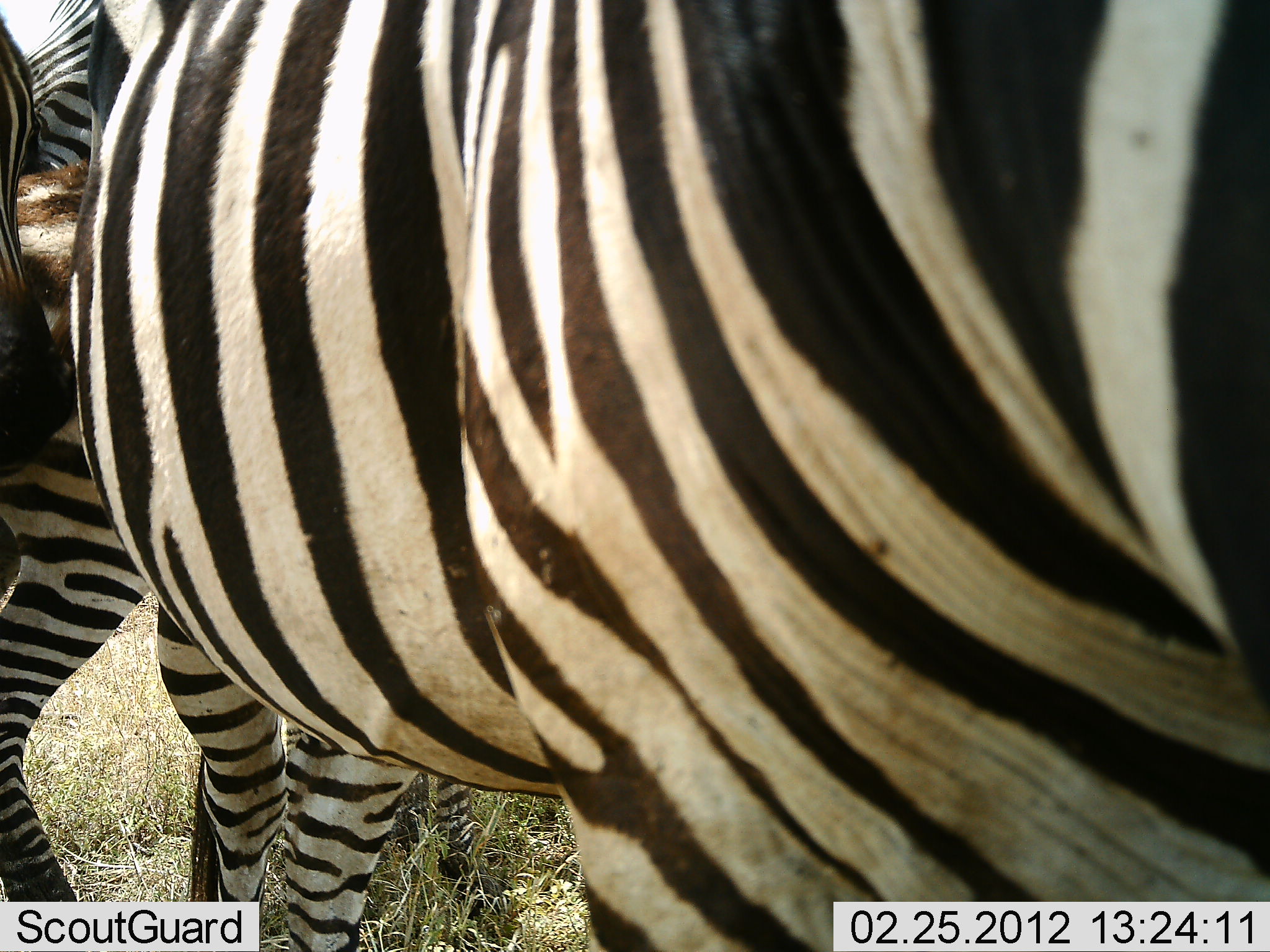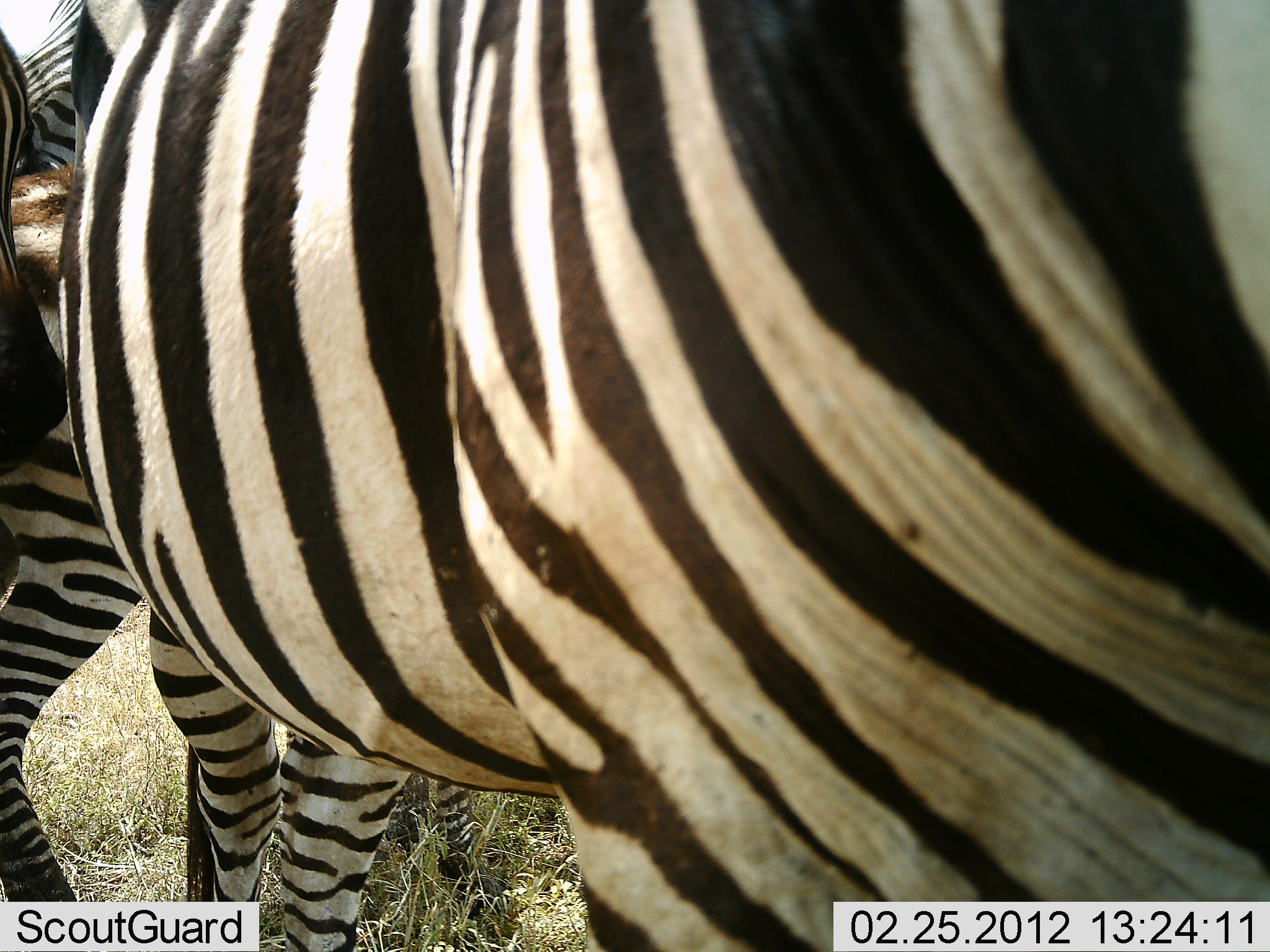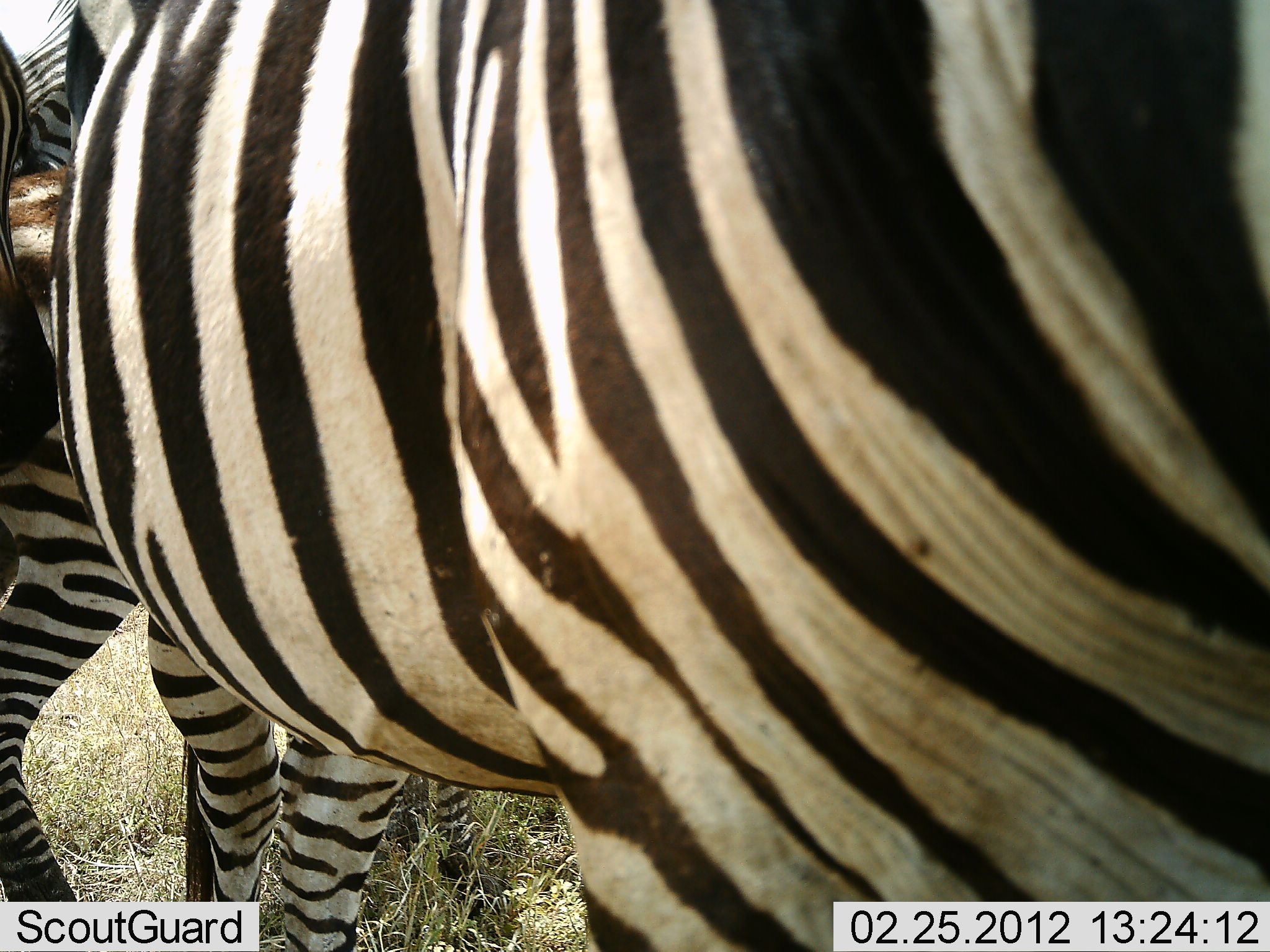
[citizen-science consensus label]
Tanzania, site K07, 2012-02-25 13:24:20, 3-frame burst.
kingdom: Animalia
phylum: Chordata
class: Mammalia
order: Perissodactyla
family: Equidae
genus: Equus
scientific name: Equus quagga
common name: plains zebra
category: zebra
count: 3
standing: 100%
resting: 7%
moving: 0%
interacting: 0%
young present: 19%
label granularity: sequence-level